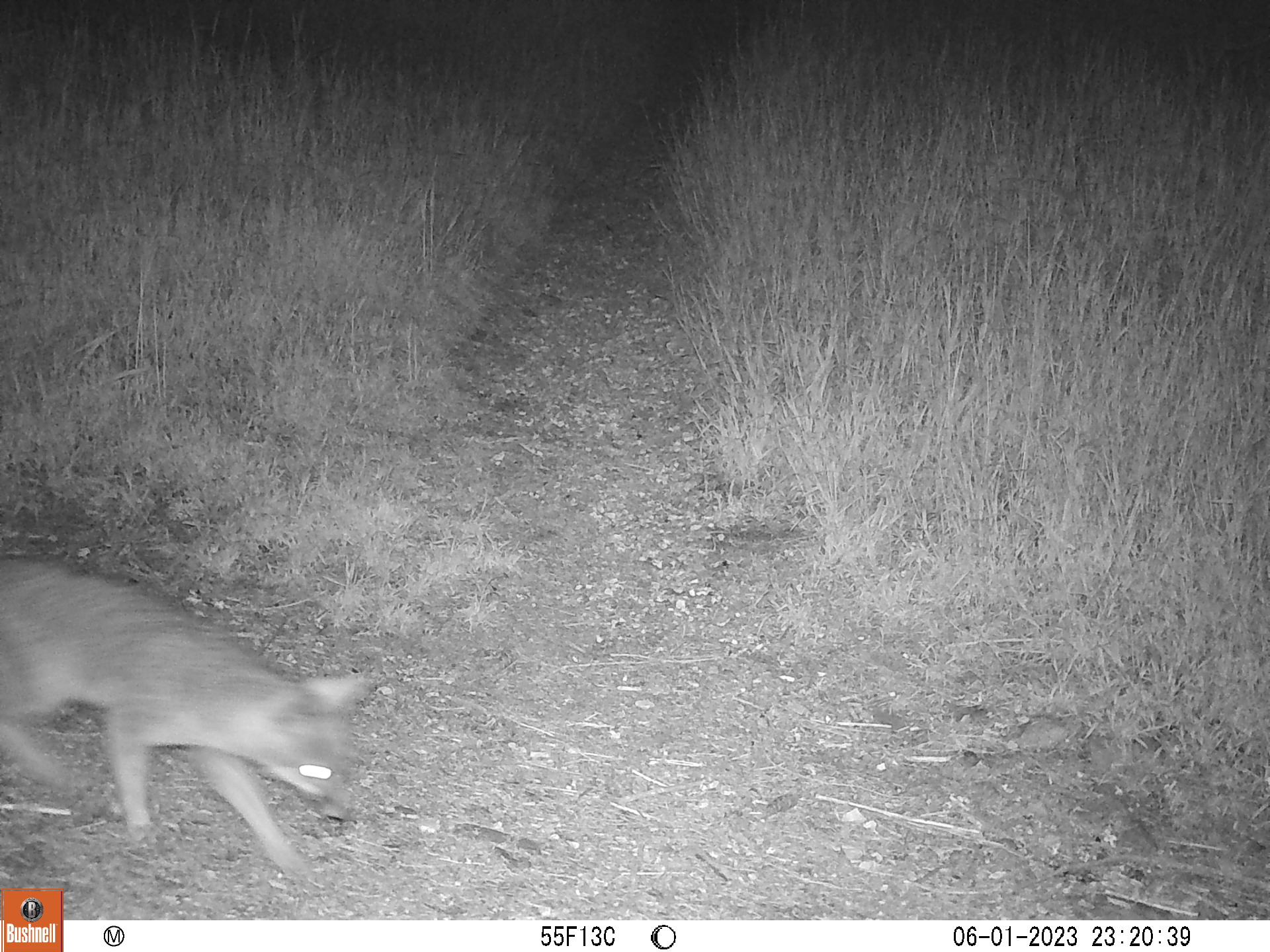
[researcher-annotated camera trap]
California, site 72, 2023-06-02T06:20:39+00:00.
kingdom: Animalia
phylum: Chordata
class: Mammalia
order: Carnivora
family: Canidae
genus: Urocyon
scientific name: Urocyon cinereoargenteus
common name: gray fox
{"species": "gray fox (Urocyon cinereoargenteus)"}